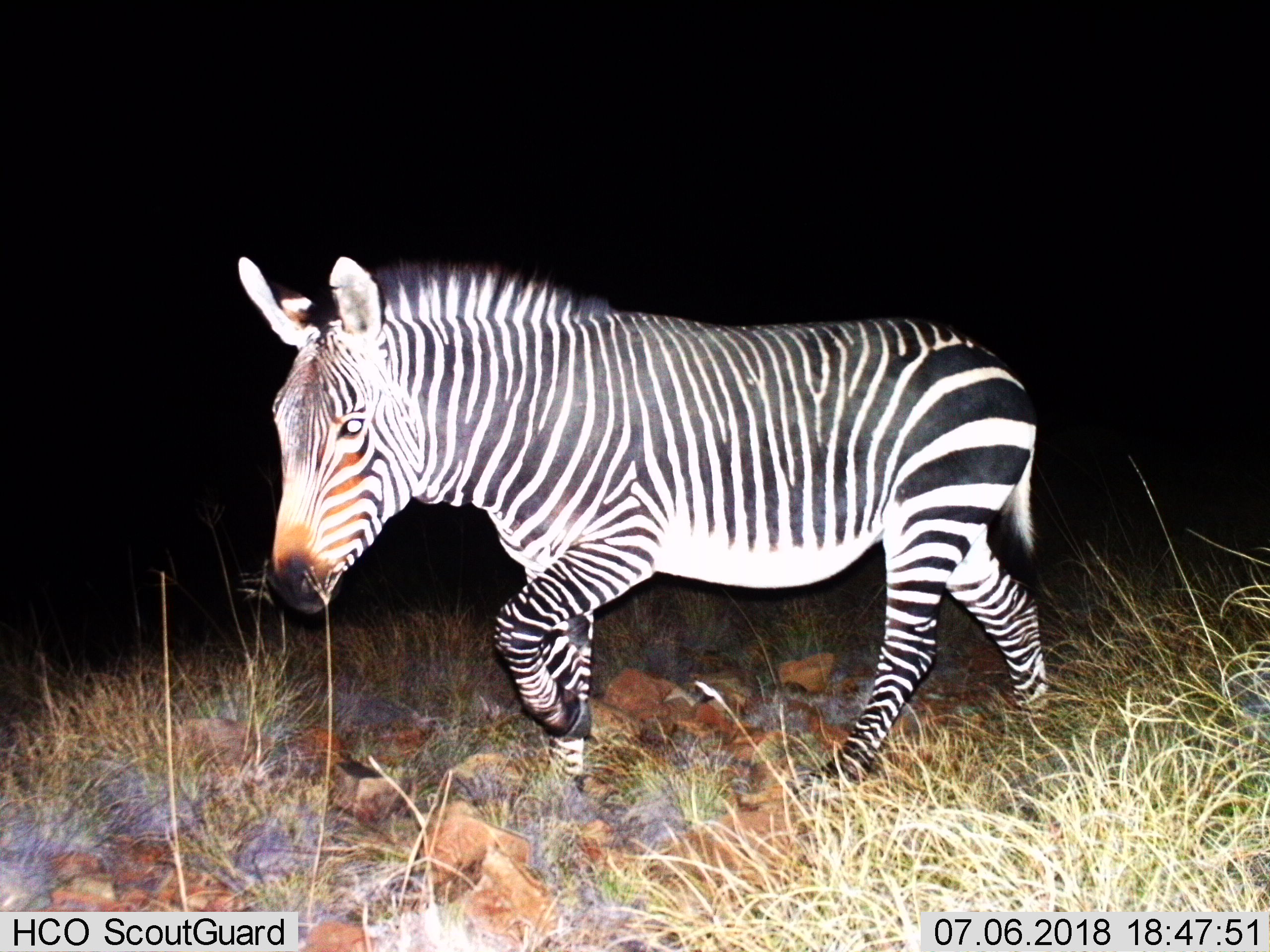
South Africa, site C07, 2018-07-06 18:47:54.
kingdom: Animalia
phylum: Chordata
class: Mammalia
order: Perissodactyla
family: Equidae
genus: Equus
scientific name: Equus zebra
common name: mountain zebra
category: zebramountain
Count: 1.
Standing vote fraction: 30%.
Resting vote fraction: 0%.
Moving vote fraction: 80%.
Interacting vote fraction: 0%.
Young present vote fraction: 0%.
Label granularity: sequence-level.